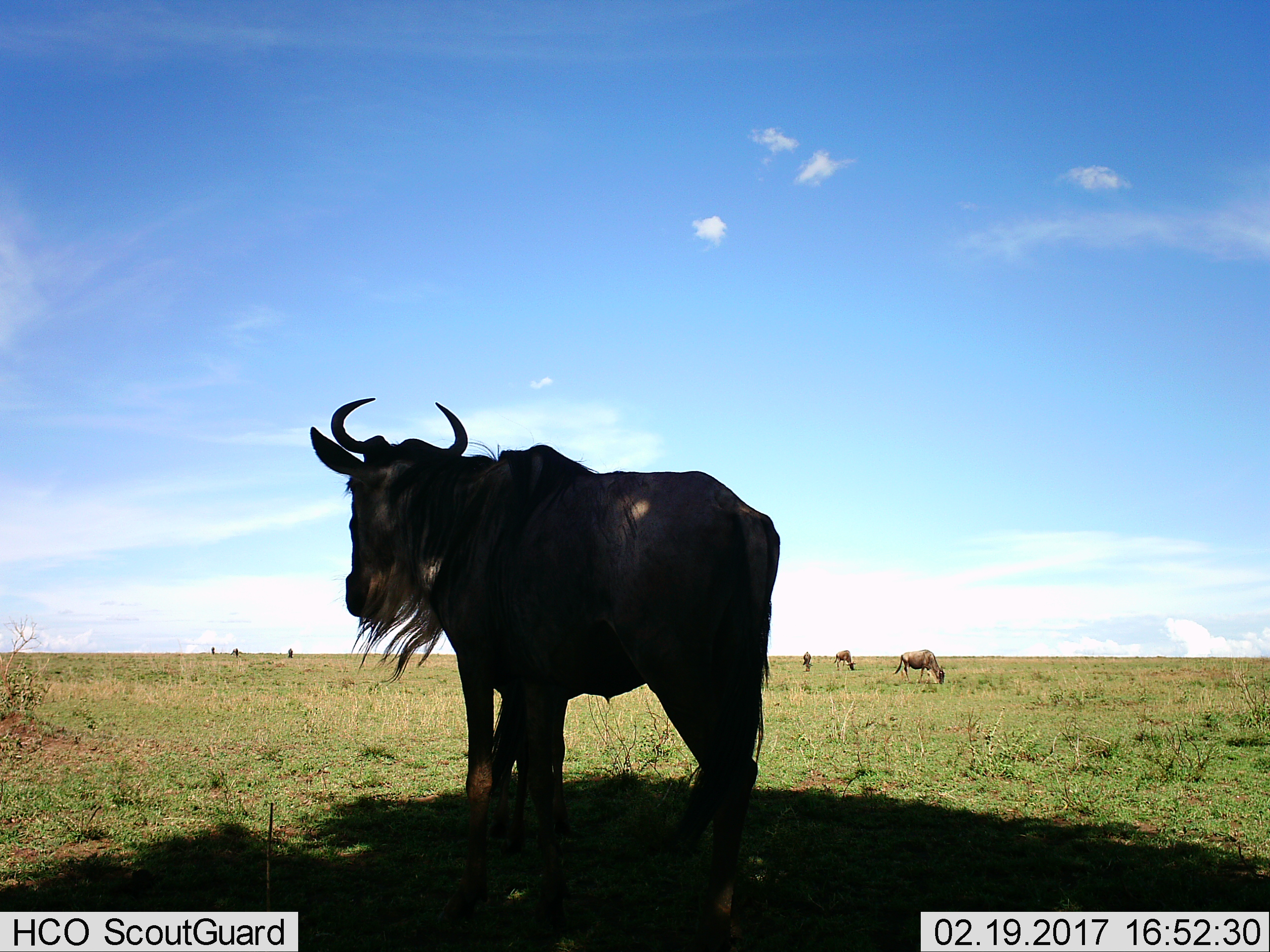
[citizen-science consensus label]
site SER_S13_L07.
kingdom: Animalia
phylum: Chordata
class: Mammalia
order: Artiodactyla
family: Bovidae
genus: Connochaetes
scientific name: Connochaetes taurinus taurinus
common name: blue wildebeest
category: wildebeestblue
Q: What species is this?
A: Wildebeestblue (blue wildebeest) (Connochaetes taurinus taurinus).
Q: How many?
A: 4.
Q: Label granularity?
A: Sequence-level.